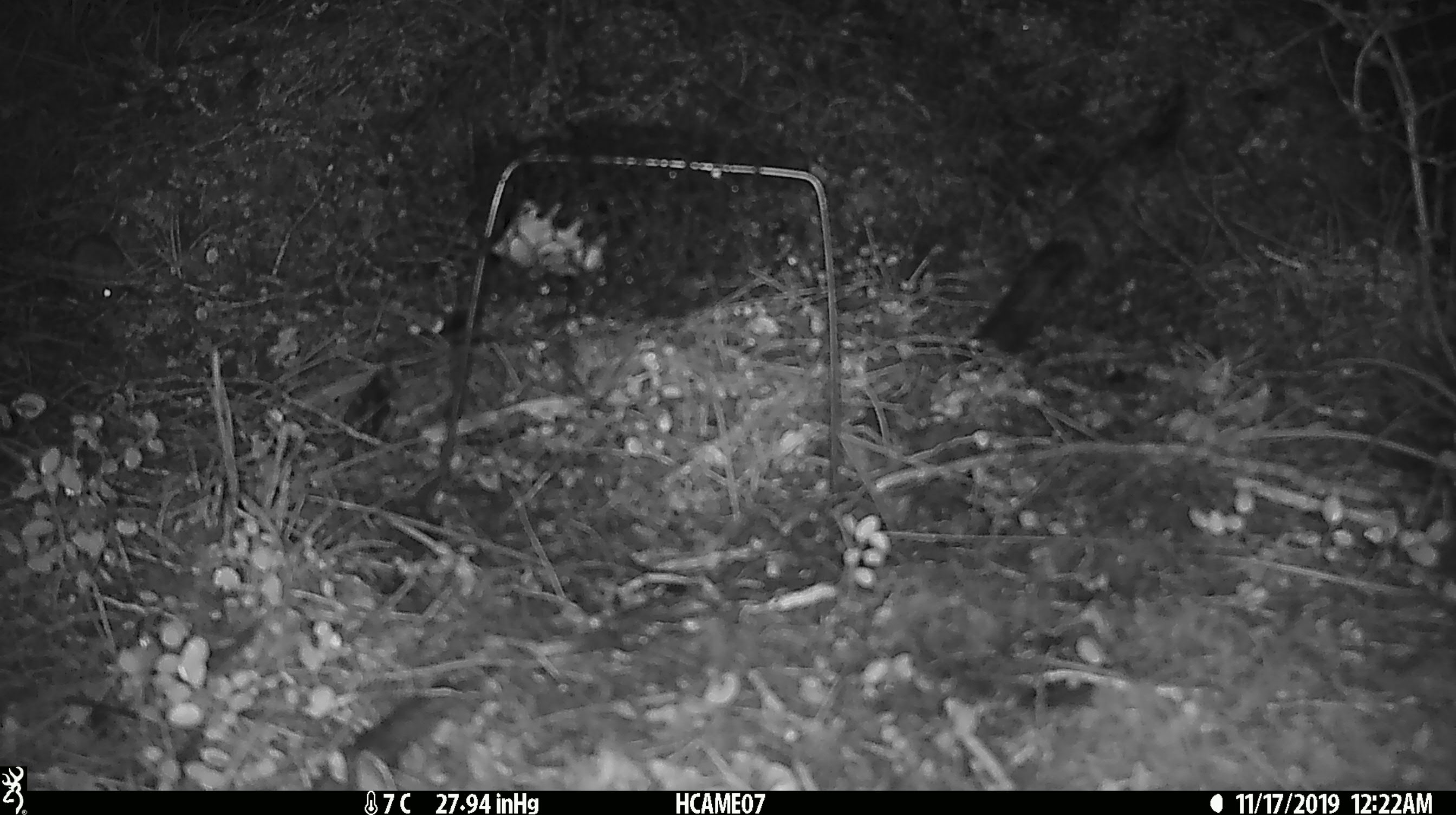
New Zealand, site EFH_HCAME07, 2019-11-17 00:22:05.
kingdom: Animalia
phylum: Chordata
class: Mammalia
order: Rodentia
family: Muridae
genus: Mus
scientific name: Mus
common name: mouse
Mouse (Mus).